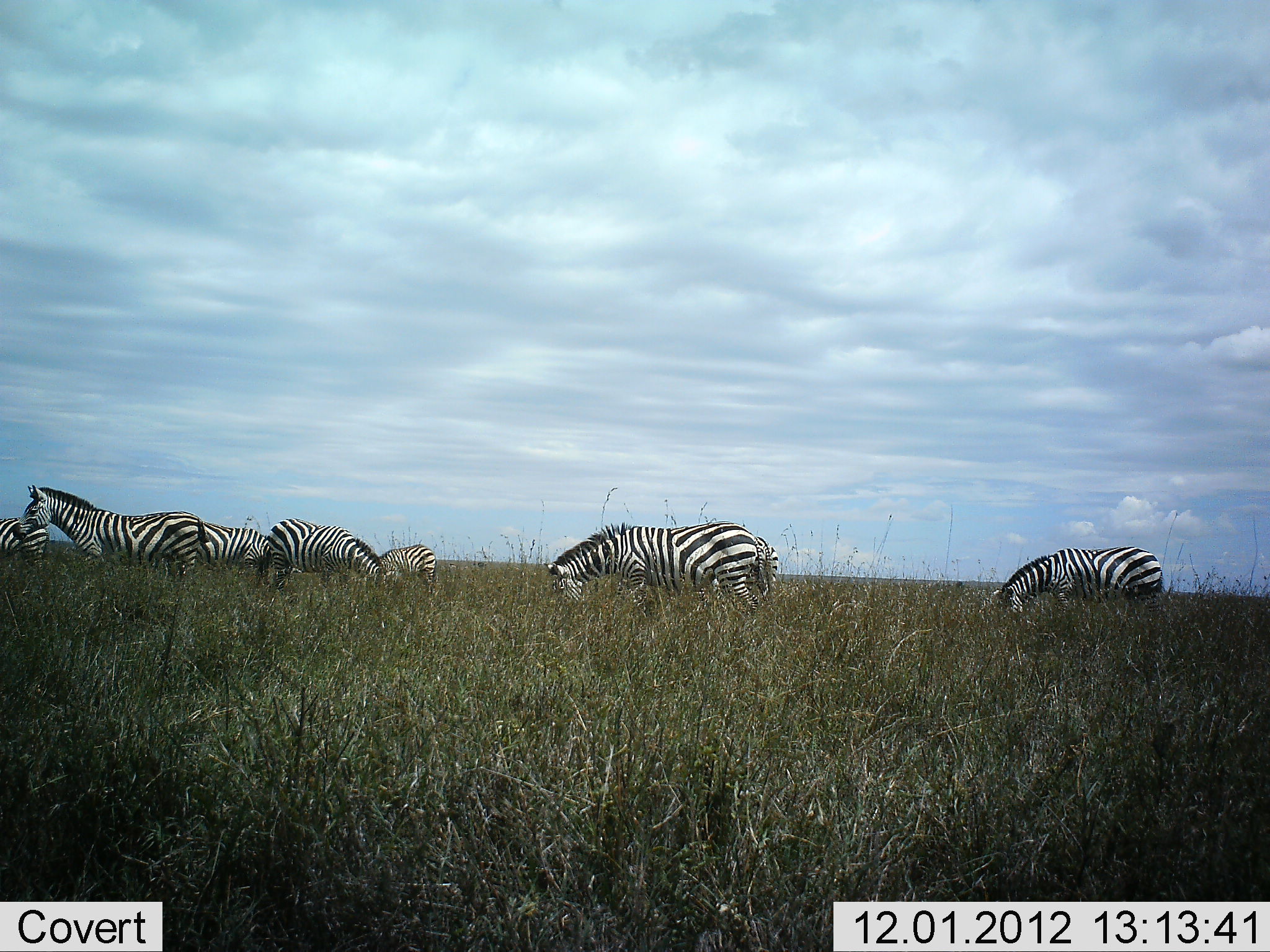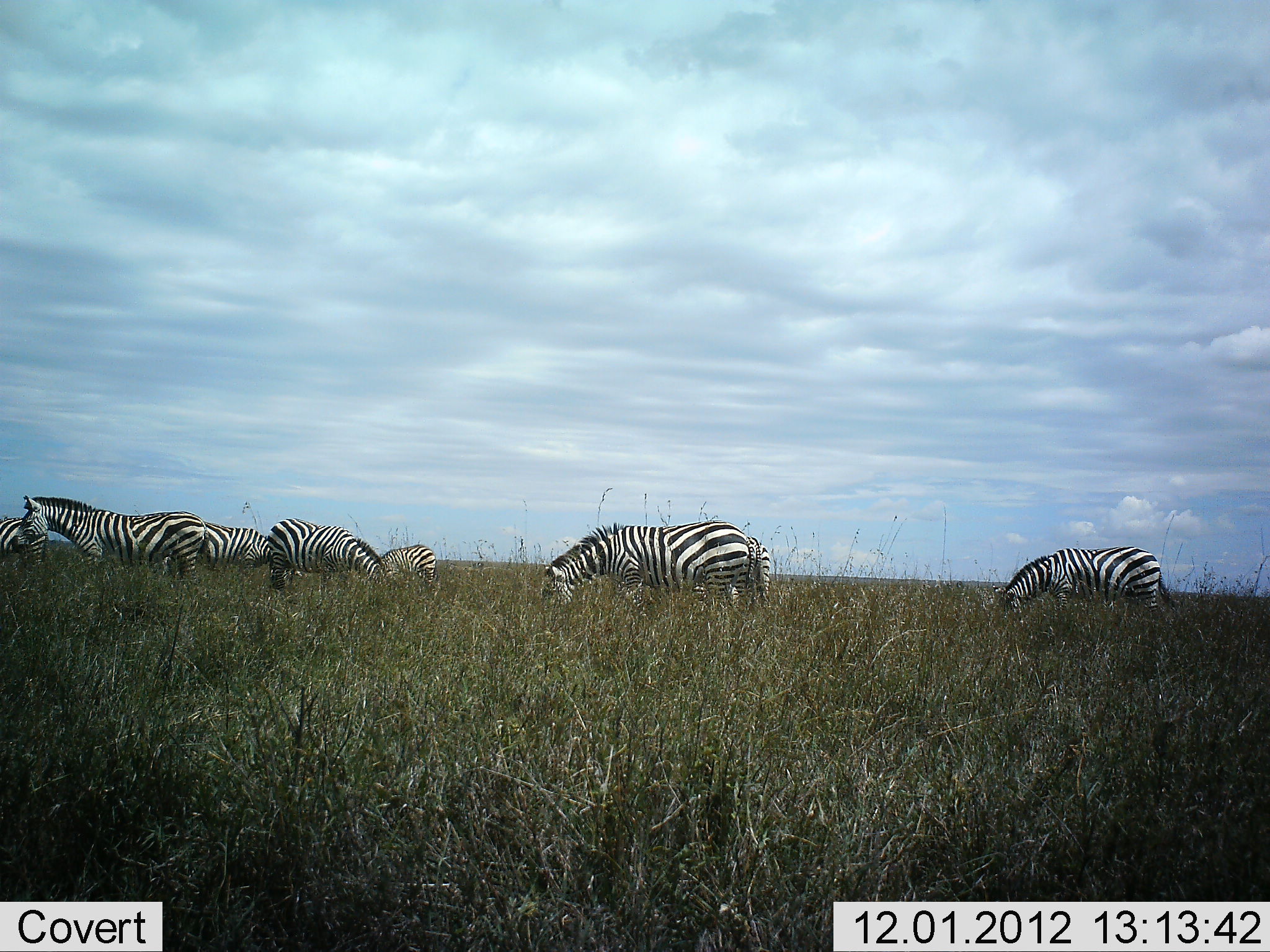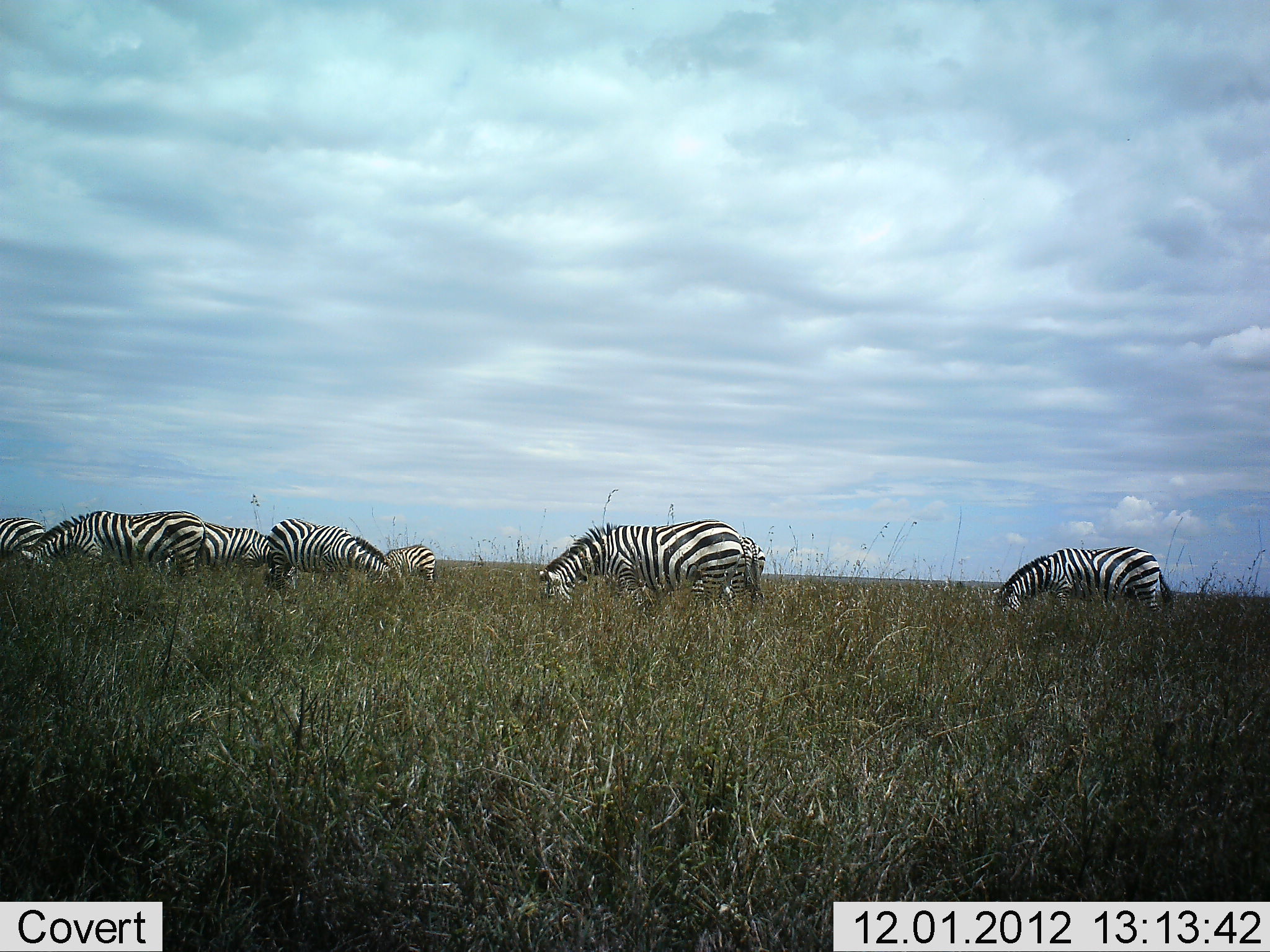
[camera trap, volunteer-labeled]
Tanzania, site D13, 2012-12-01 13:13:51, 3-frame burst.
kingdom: Animalia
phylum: Chordata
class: Mammalia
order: Perissodactyla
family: Equidae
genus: Equus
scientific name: Equus quagga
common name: plains zebra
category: zebra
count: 8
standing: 40%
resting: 0%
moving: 0%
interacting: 0%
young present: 0%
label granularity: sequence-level